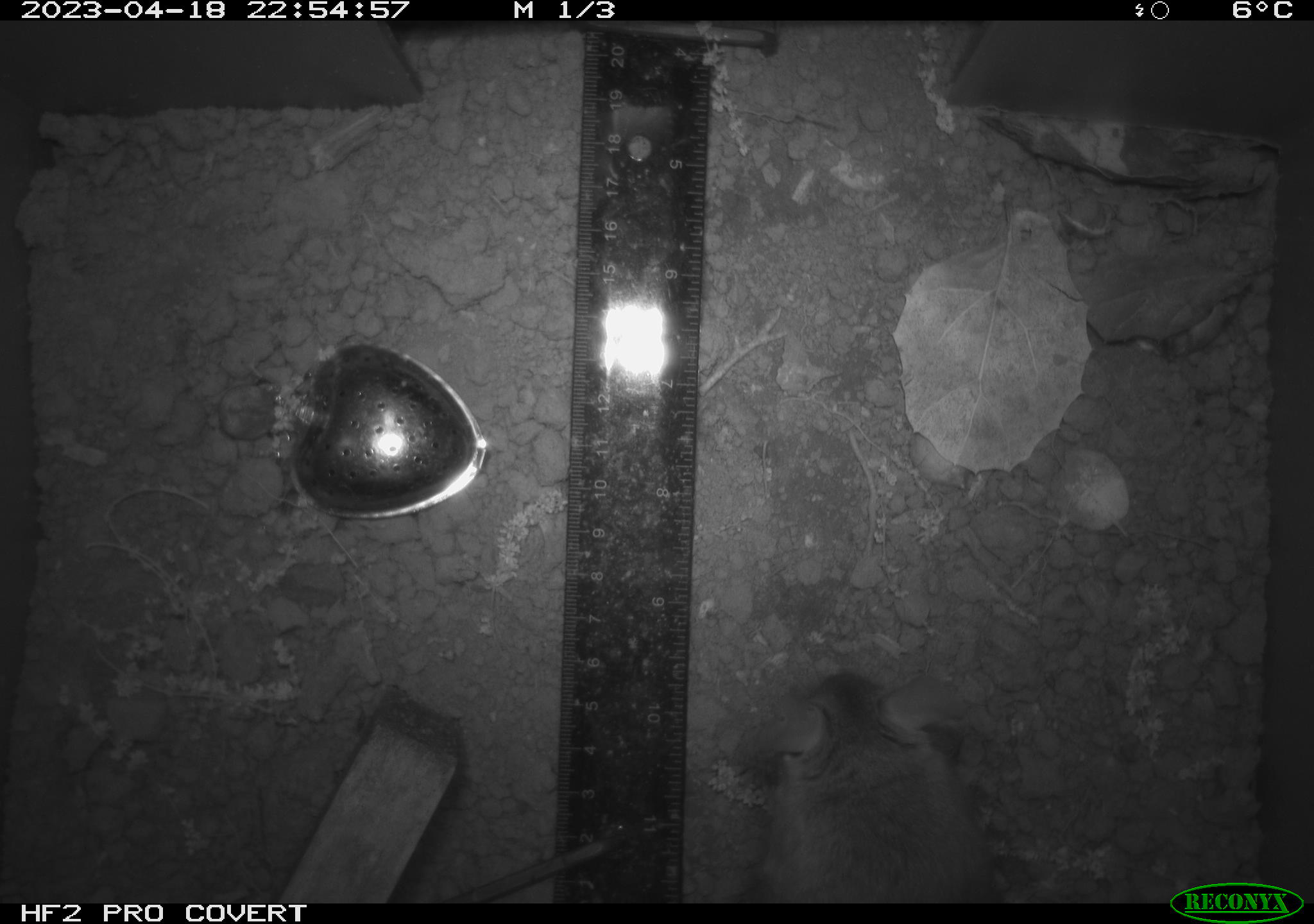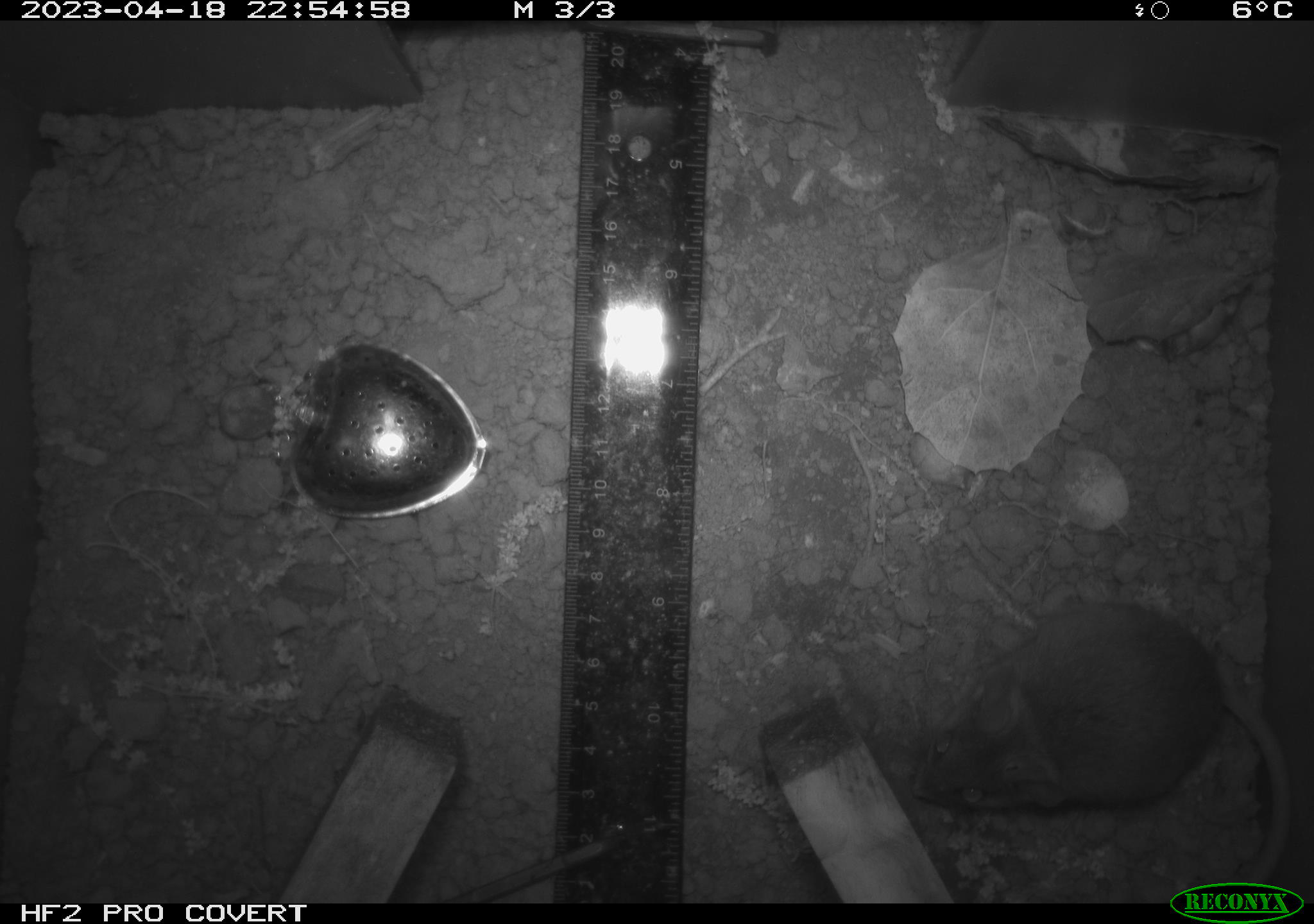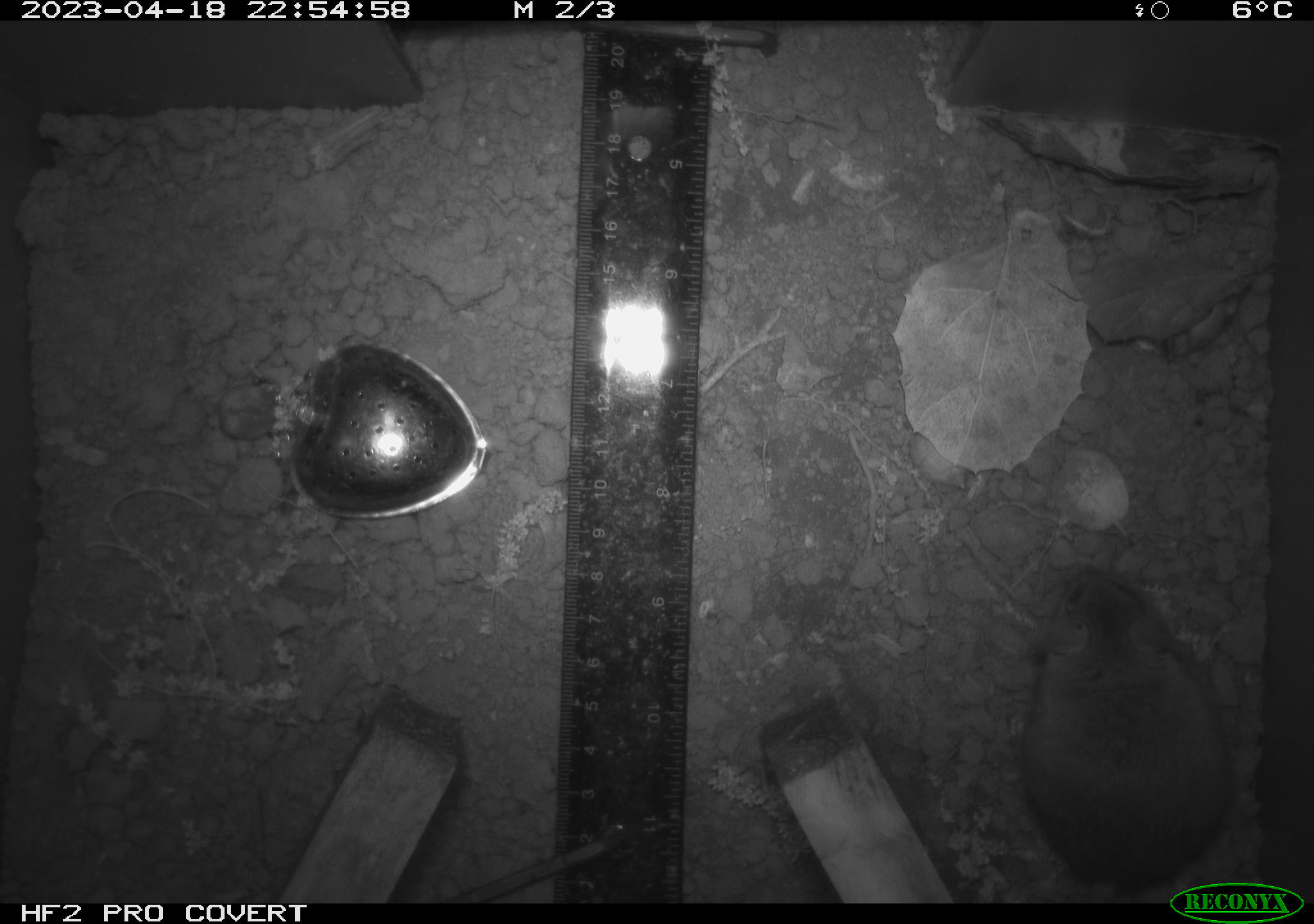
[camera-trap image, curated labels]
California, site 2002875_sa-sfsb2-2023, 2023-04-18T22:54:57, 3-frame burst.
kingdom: Animalia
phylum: Chordata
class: Mammalia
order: Rodentia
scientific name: Rodentia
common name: mouse species